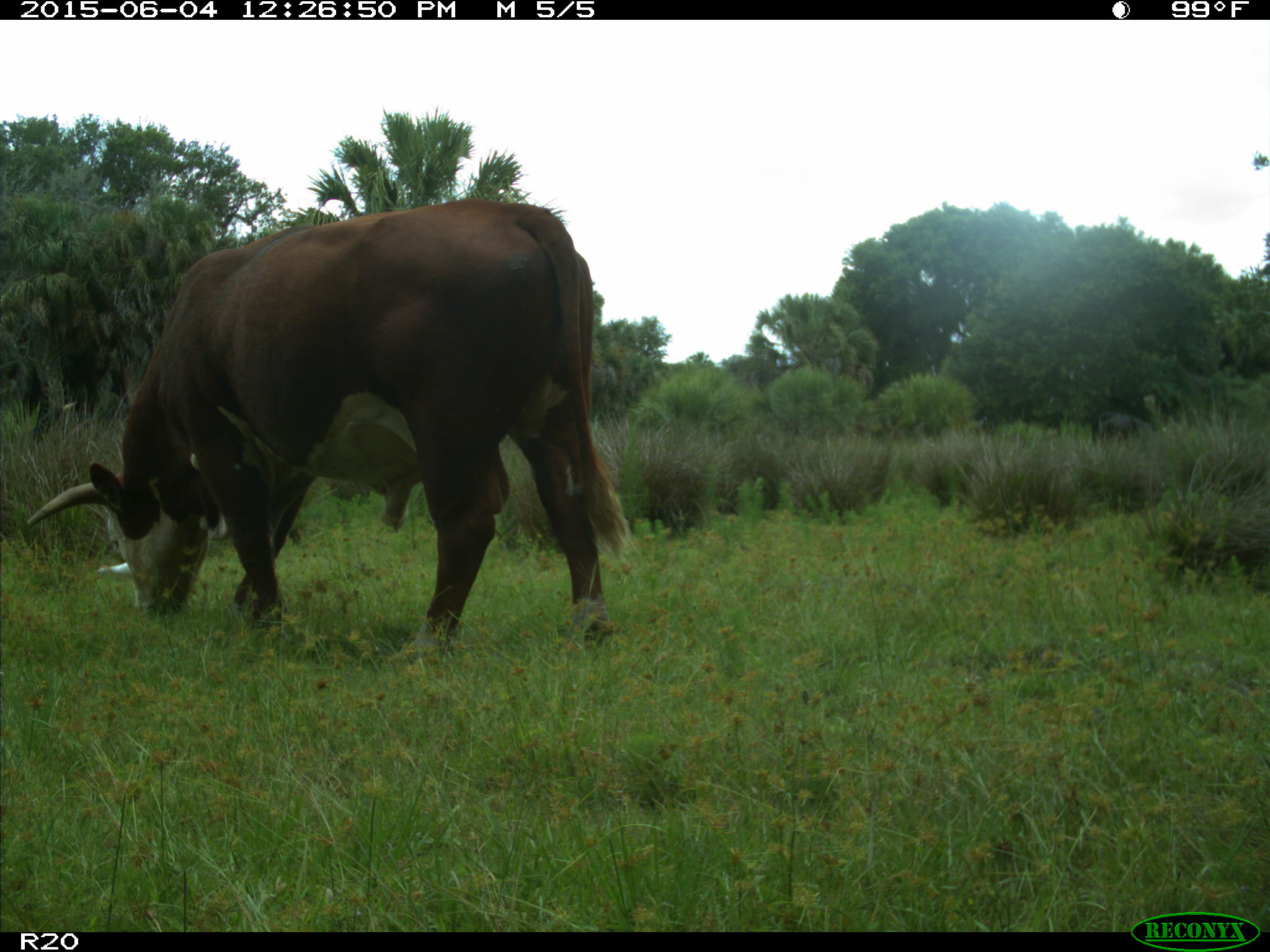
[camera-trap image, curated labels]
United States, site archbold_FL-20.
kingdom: Animalia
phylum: Chordata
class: Mammalia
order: Artiodactyla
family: Bovidae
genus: Bos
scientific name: Bos taurus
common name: domestic cow